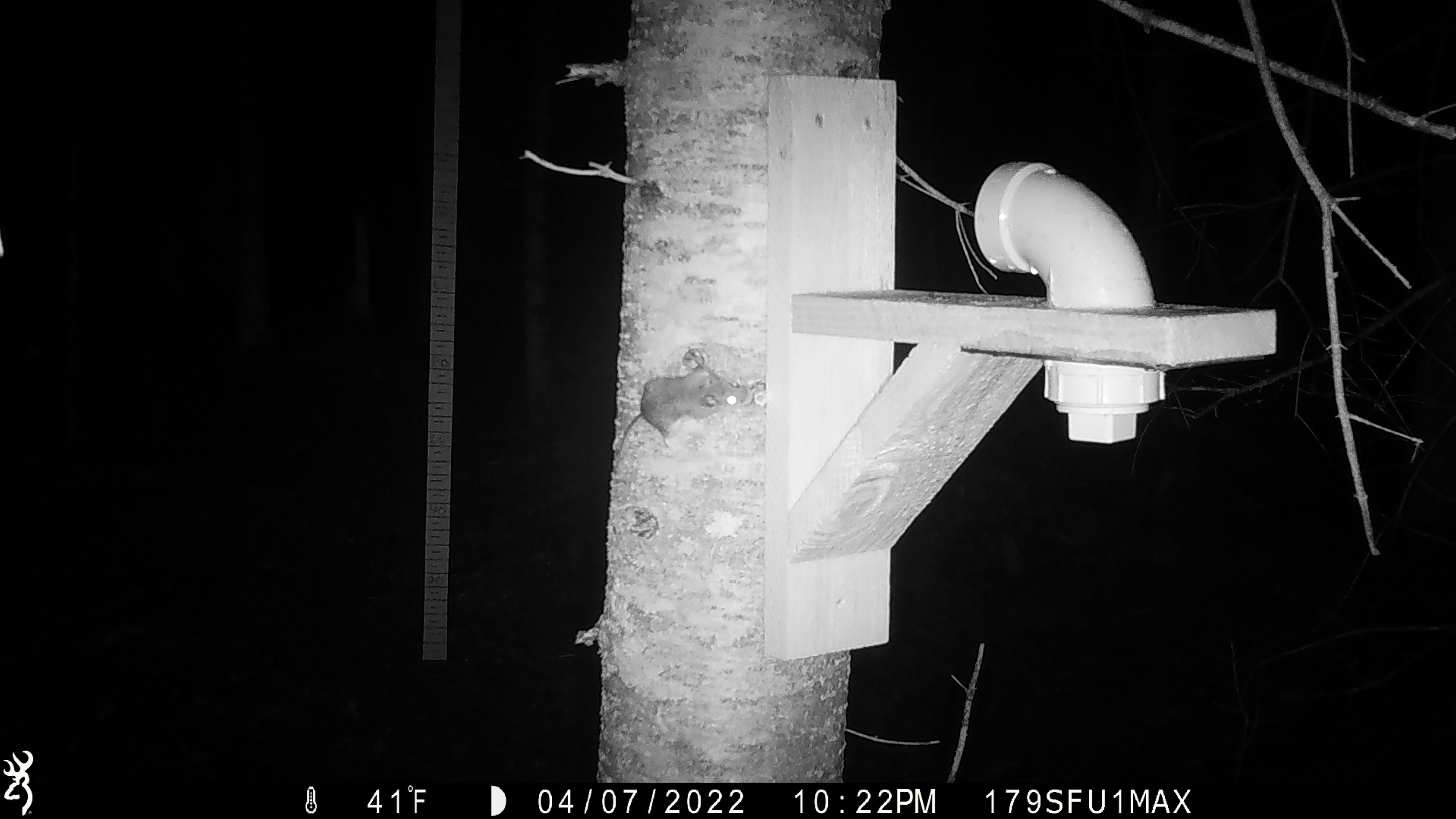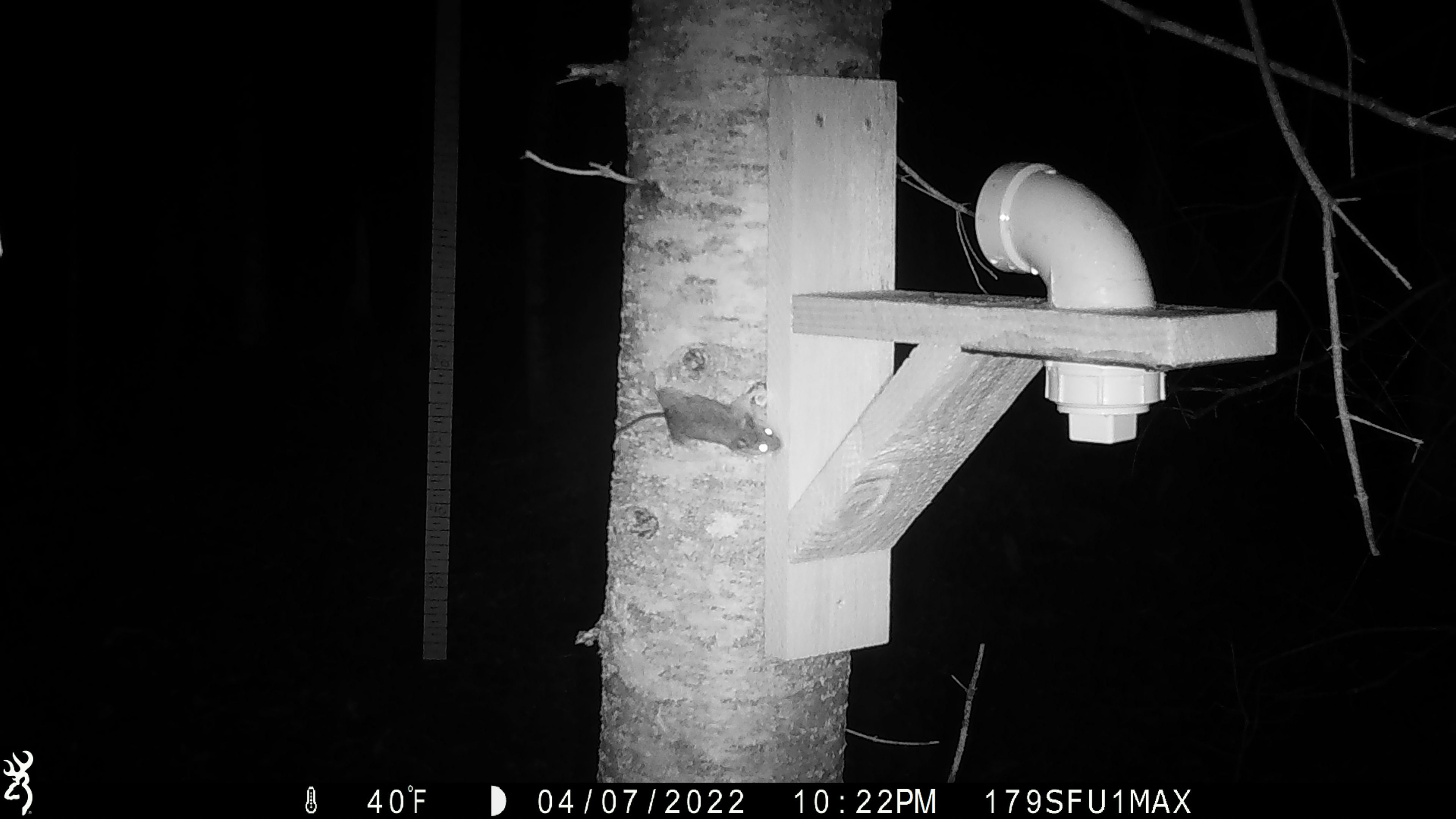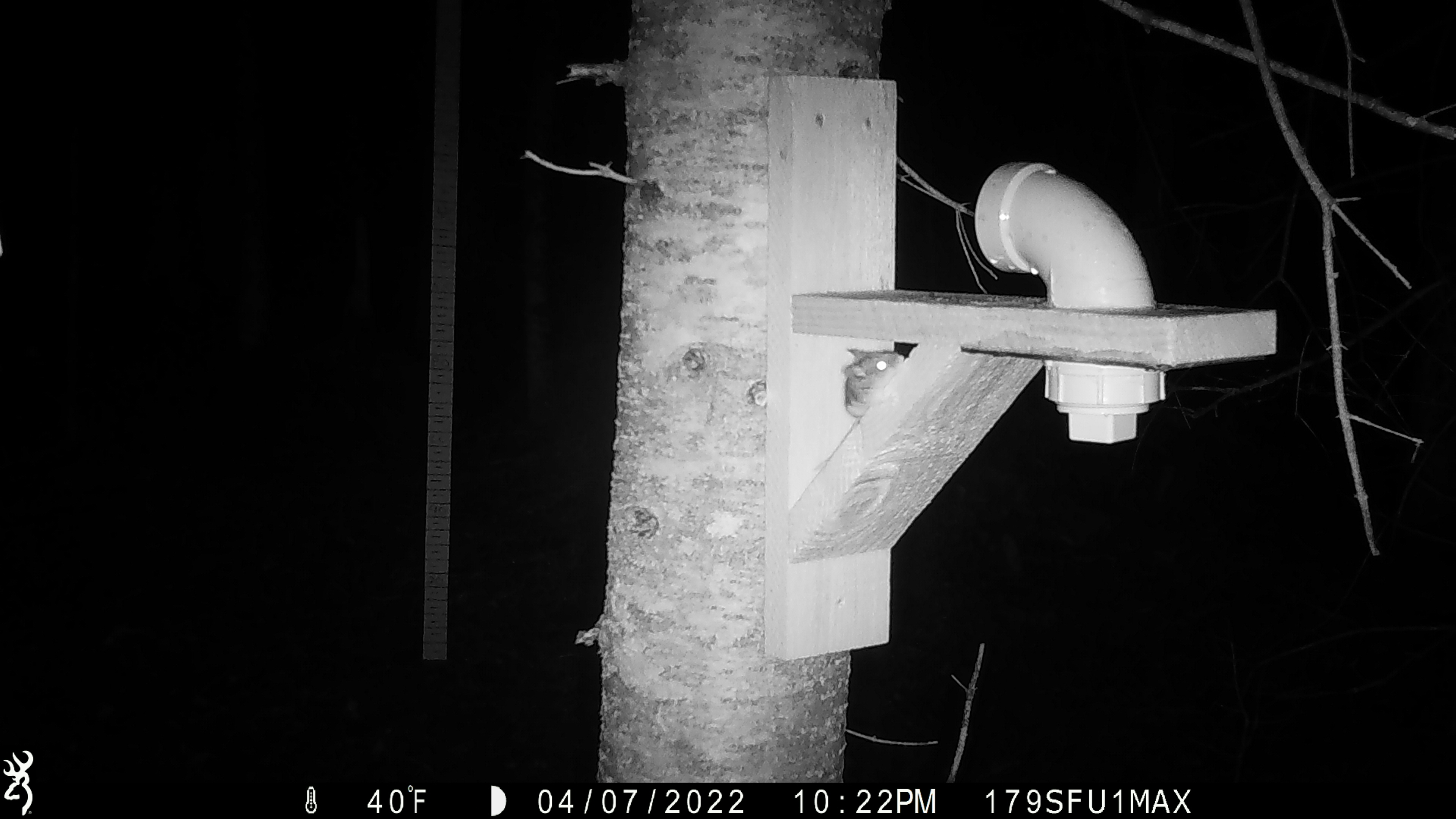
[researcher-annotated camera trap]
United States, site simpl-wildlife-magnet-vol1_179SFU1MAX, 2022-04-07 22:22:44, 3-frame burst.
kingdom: Animalia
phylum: Chordata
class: Mammalia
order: Rodentia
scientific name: Rodentia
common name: mouse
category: mouse sp.